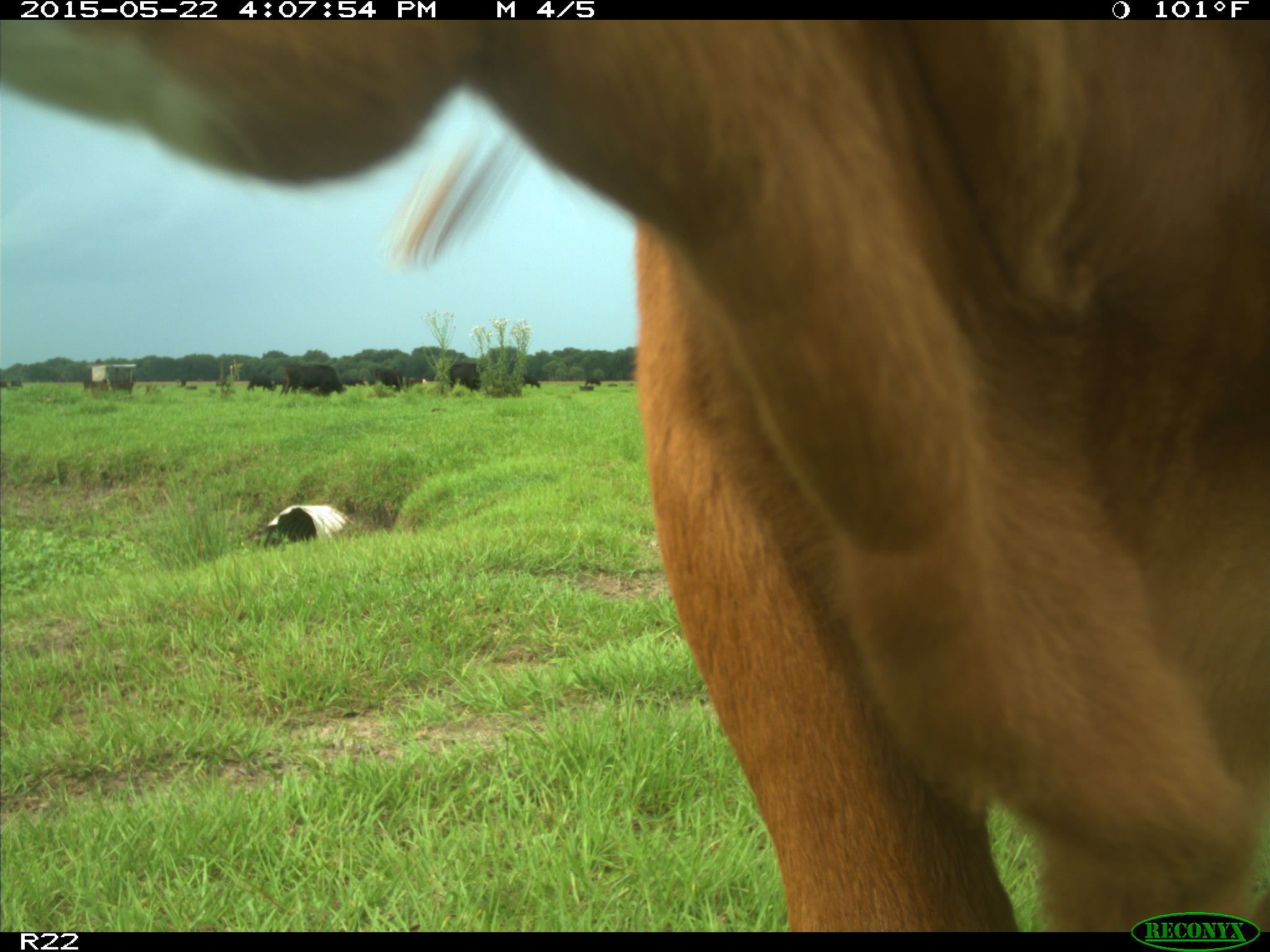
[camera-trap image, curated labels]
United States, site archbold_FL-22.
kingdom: Animalia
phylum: Chordata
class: Mammalia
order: Artiodactyla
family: Bovidae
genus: Bos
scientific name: Bos taurus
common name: domestic cow